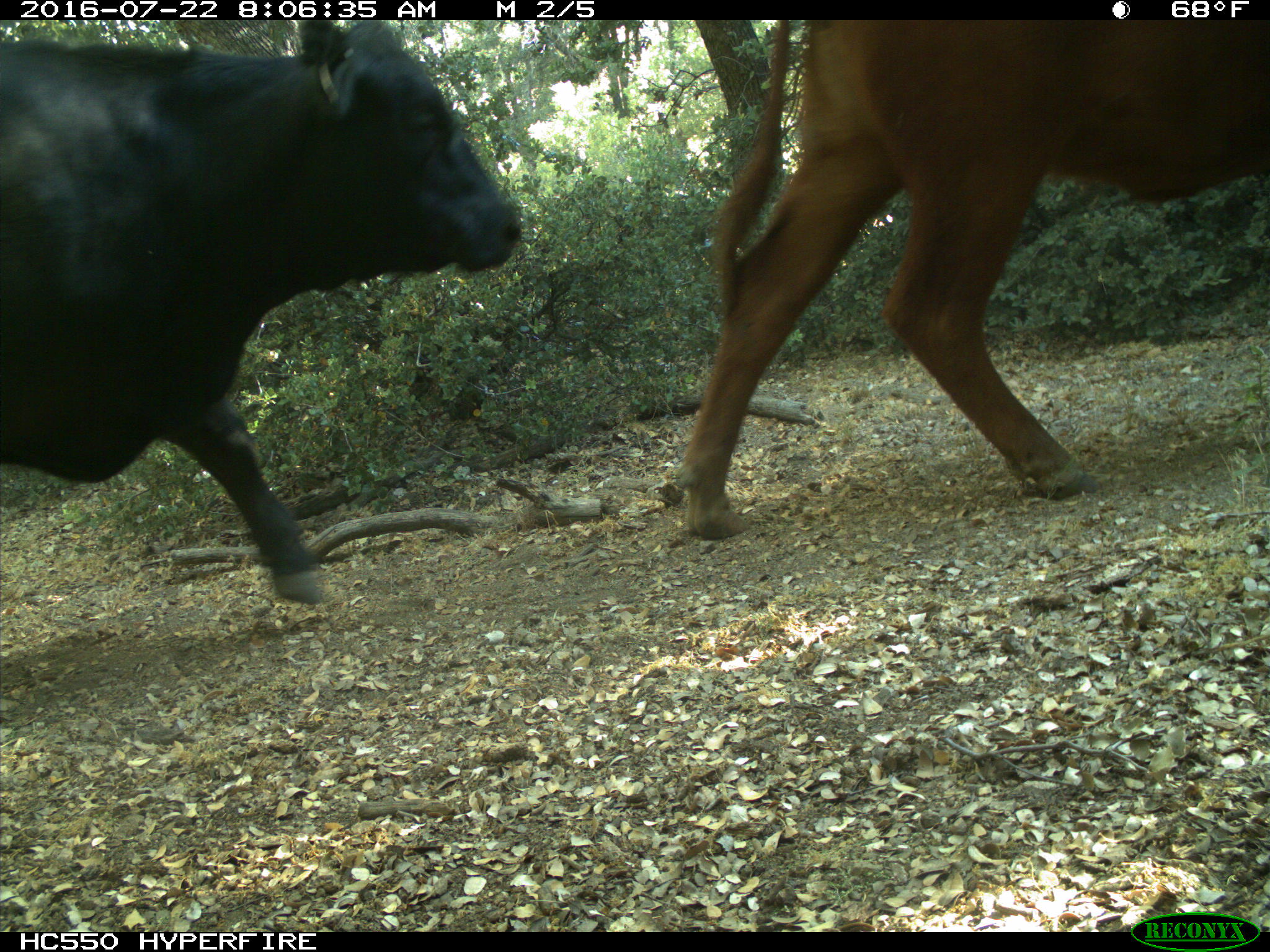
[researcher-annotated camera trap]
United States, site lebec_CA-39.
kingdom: Animalia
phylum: Chordata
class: Mammalia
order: Artiodactyla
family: Bovidae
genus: Bos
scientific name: Bos taurus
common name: domestic cow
Bos taurus (domestic cow).